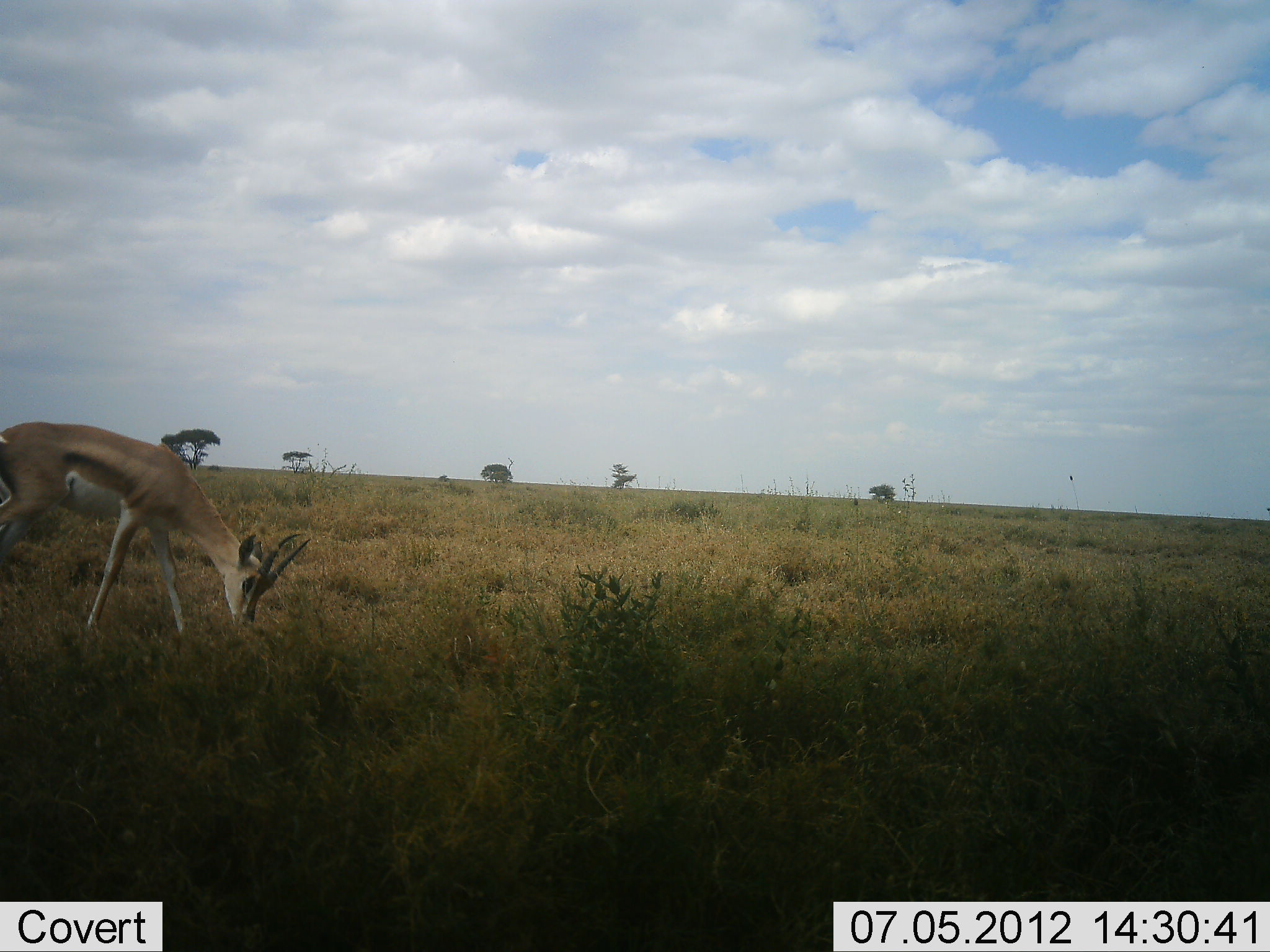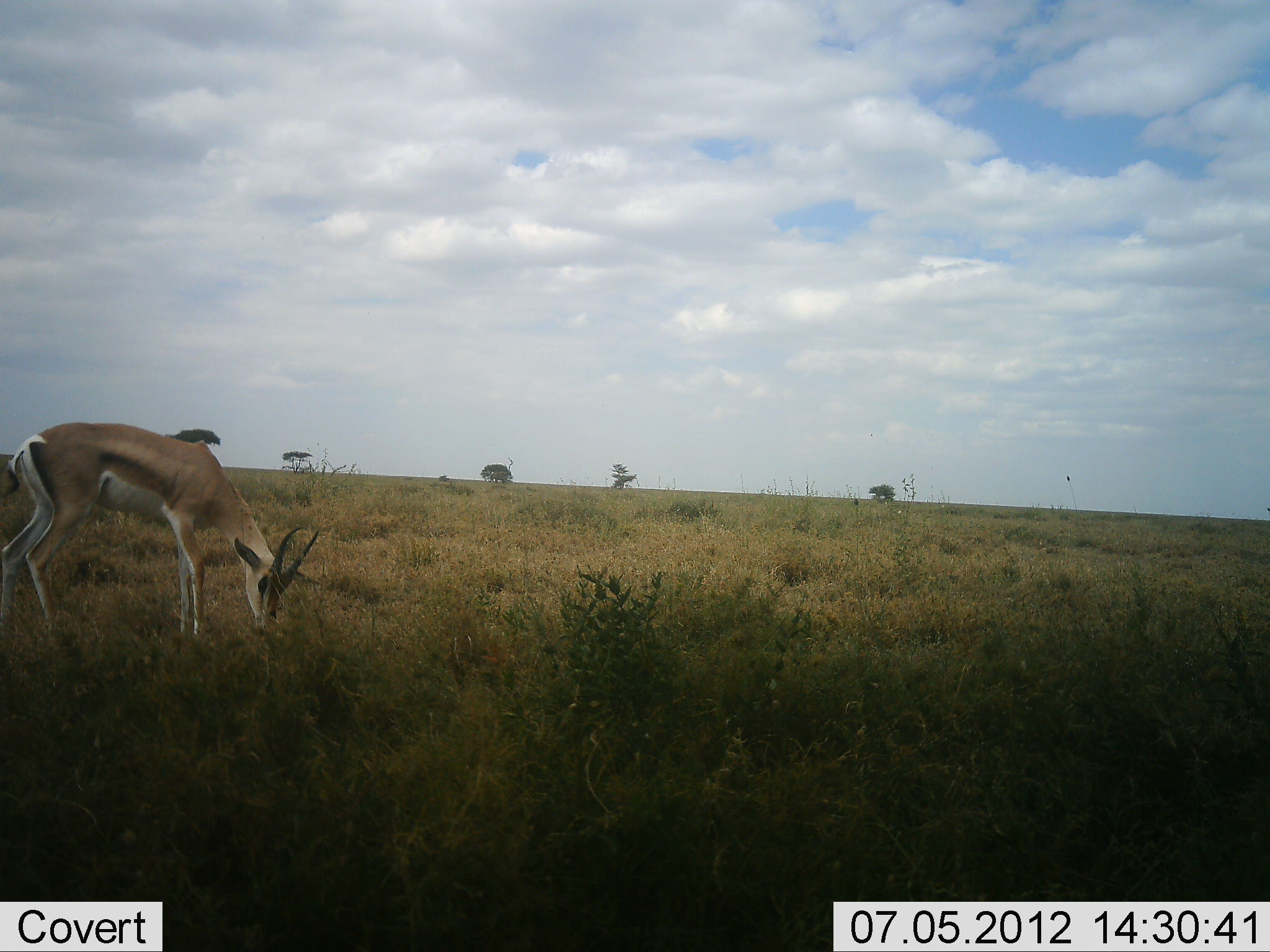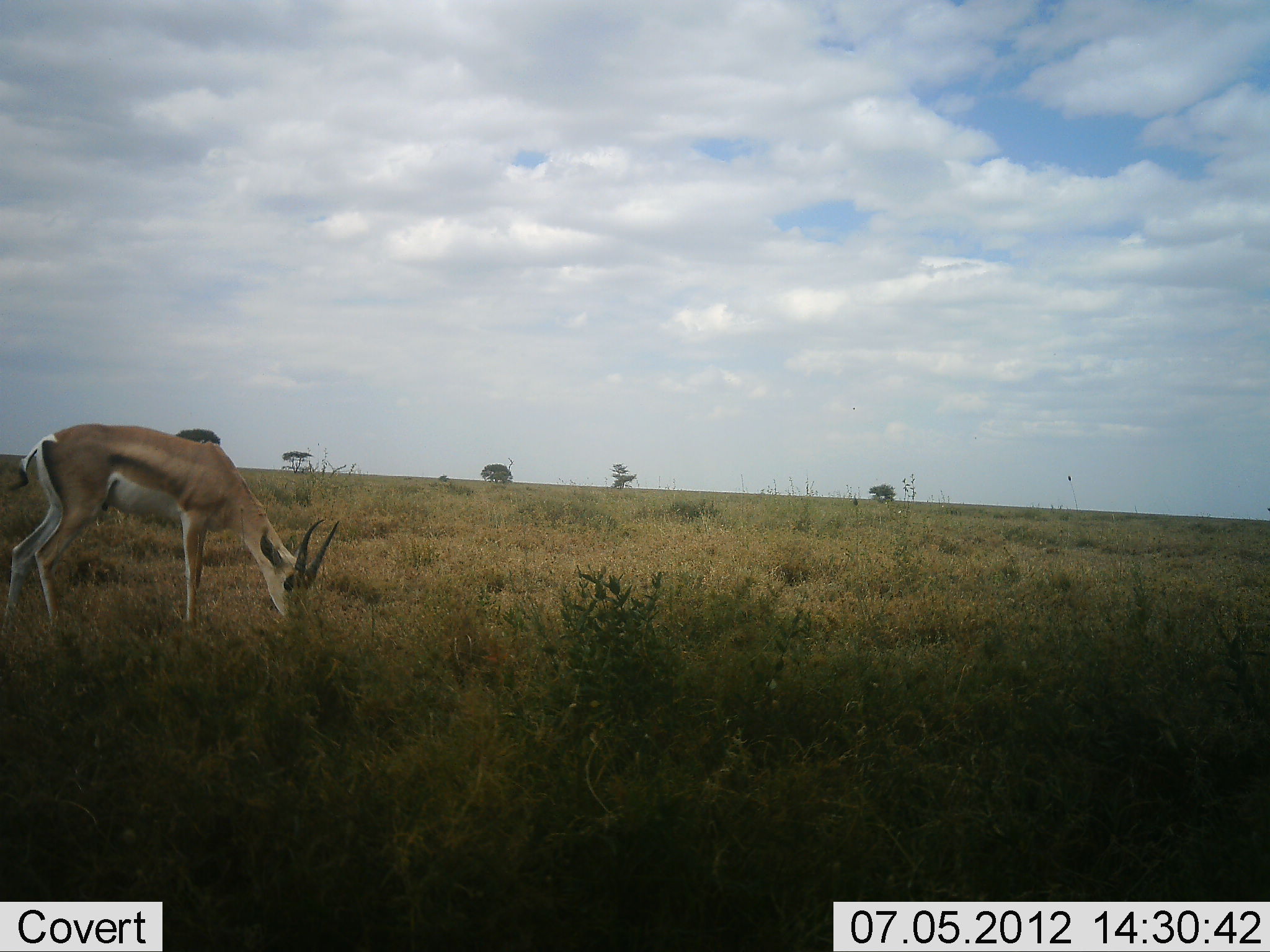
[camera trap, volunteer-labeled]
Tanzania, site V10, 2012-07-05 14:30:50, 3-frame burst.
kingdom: Animalia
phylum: Chordata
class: Mammalia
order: Artiodactyla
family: Bovidae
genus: Nanger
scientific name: Nanger granti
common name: grant's gazelle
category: gazellegrants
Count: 1.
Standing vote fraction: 30%.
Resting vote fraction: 0%.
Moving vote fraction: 20%.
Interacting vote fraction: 0%.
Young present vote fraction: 0%.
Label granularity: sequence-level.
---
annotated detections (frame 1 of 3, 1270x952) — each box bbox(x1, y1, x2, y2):
animal: bbox(0, 422, 310, 637)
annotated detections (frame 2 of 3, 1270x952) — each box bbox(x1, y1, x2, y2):
animal: bbox(0, 422, 320, 637)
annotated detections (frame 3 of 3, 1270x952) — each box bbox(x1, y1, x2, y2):
animal: bbox(3, 423, 340, 629)